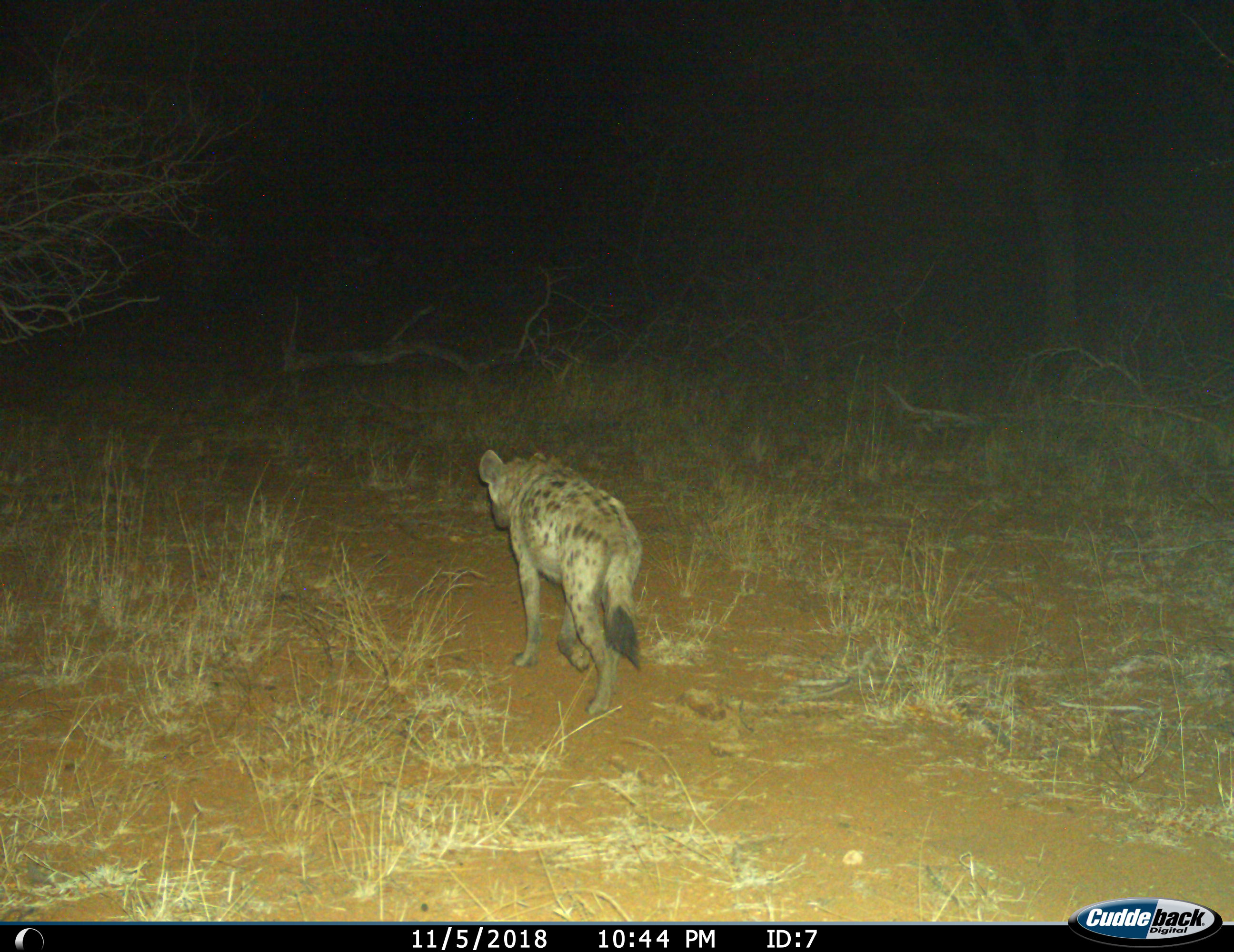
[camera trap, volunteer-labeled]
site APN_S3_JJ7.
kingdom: Animalia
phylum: Chordata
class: Mammalia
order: Carnivora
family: Hyaenidae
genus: Crocuta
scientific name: Crocuta crocuta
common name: spotted hyena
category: hyenaspotted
Hyenaspotted (spotted hyena) (Crocuta crocuta), count 1. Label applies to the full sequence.